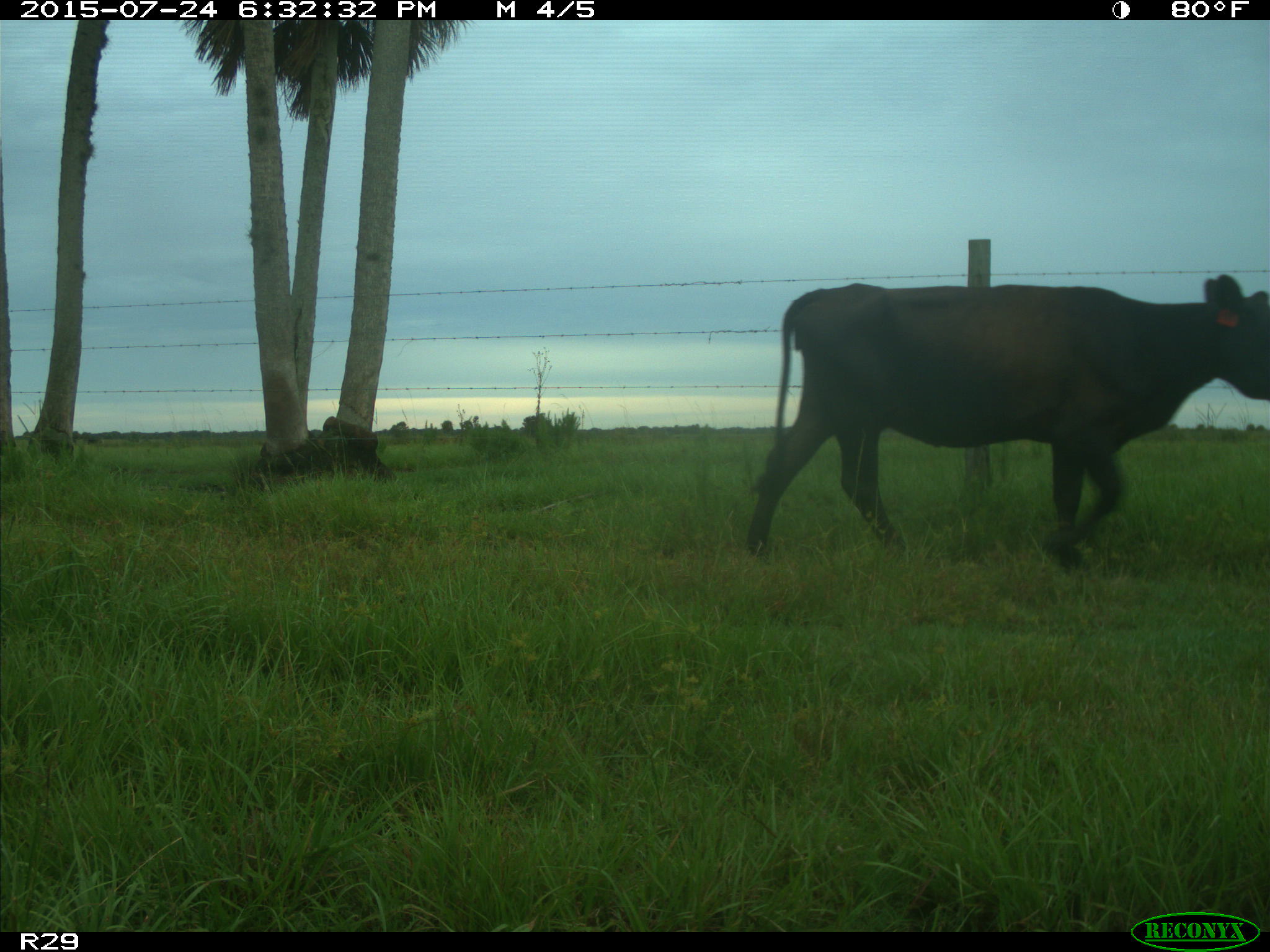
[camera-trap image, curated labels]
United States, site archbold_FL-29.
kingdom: Animalia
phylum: Chordata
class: Mammalia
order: Artiodactyla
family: Bovidae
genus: Bos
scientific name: Bos taurus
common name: domestic cow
Bos taurus (domestic cow).